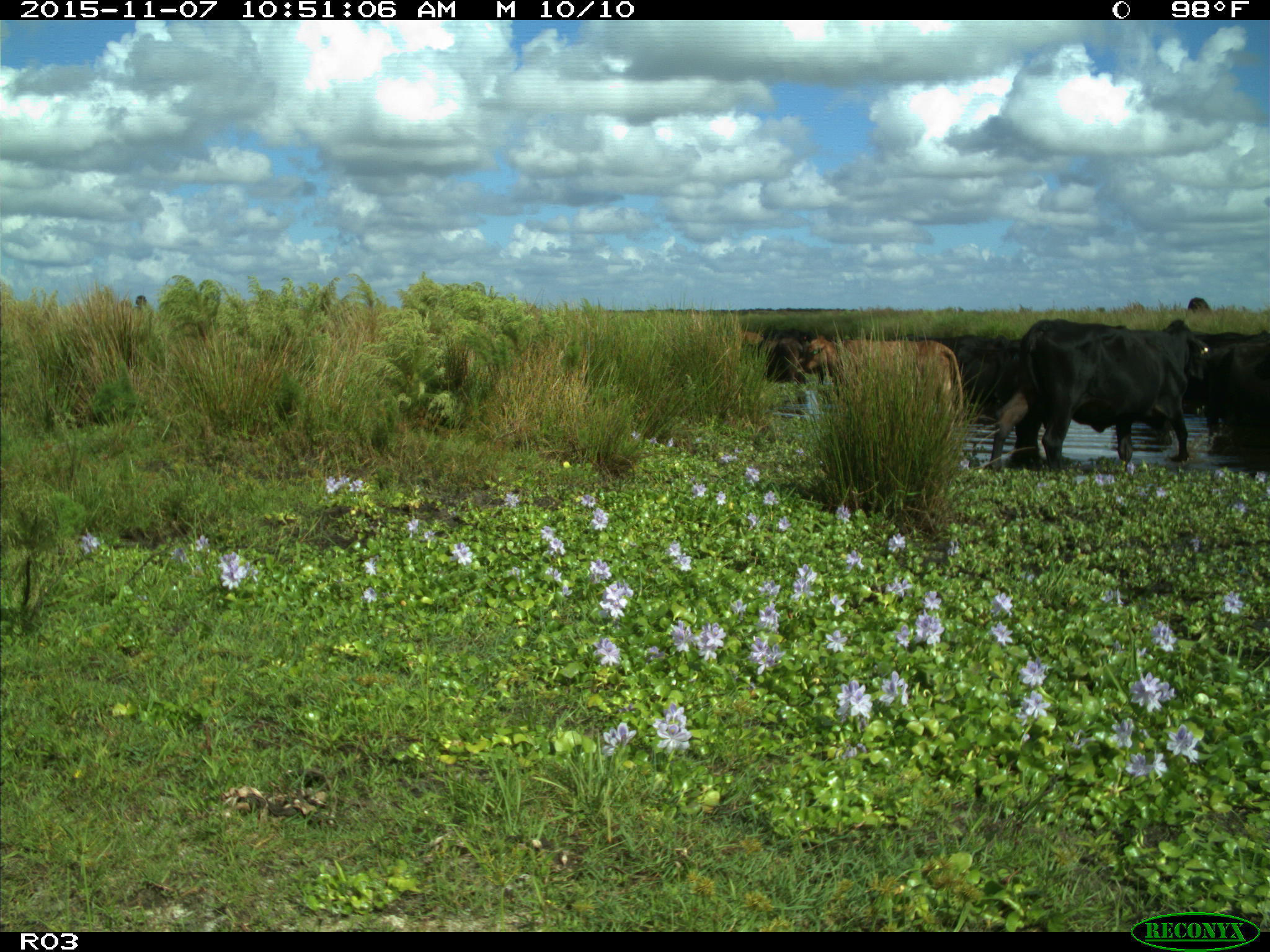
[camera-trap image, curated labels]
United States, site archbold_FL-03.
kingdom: Animalia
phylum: Chordata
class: Mammalia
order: Artiodactyla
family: Bovidae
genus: Bos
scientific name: Bos taurus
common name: domestic cow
Bos taurus (domestic cow).